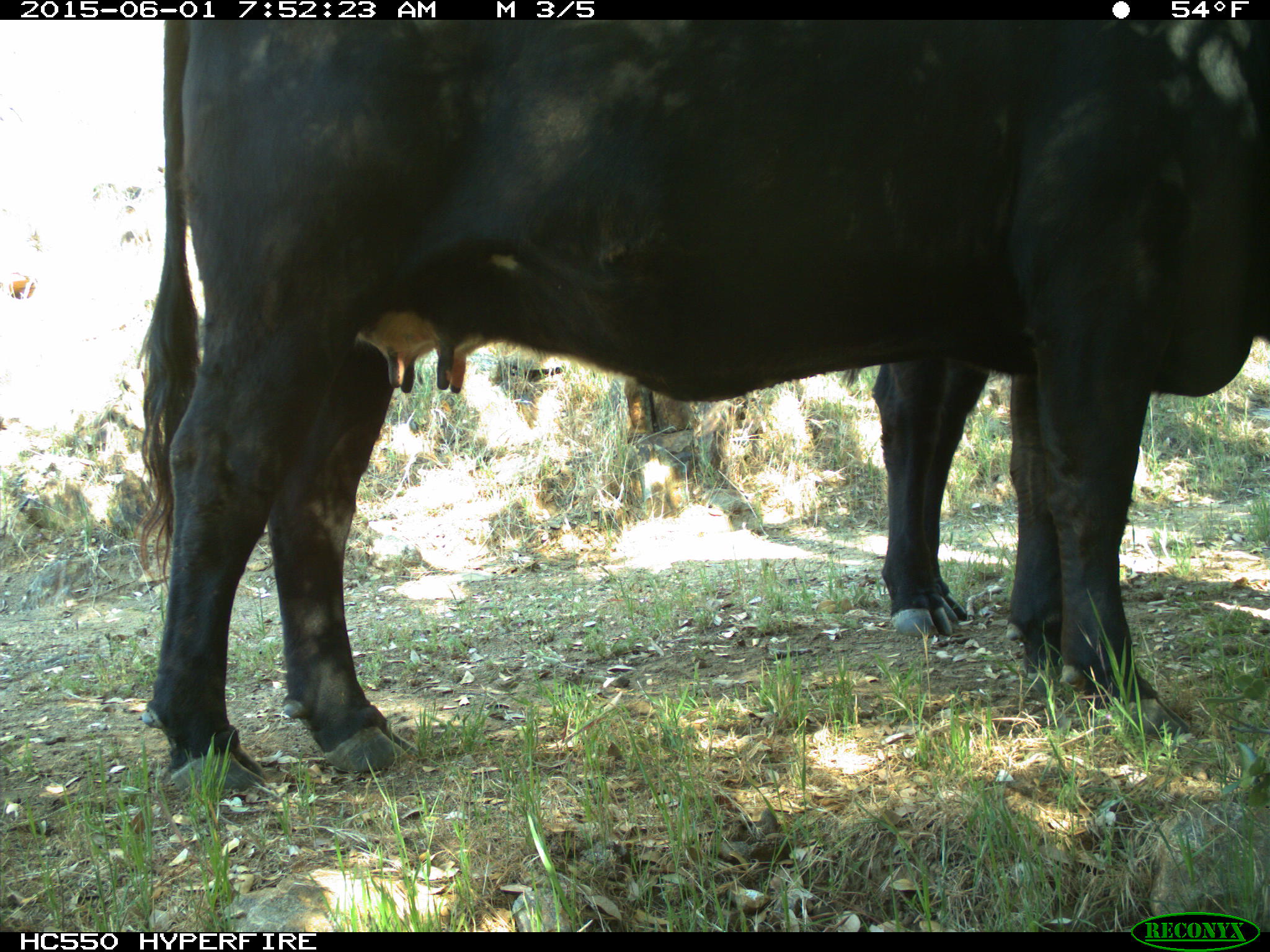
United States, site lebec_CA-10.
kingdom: Animalia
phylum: Chordata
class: Mammalia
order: Artiodactyla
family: Bovidae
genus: Bos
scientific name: Bos taurus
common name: domestic cow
Bos taurus (domestic cow).